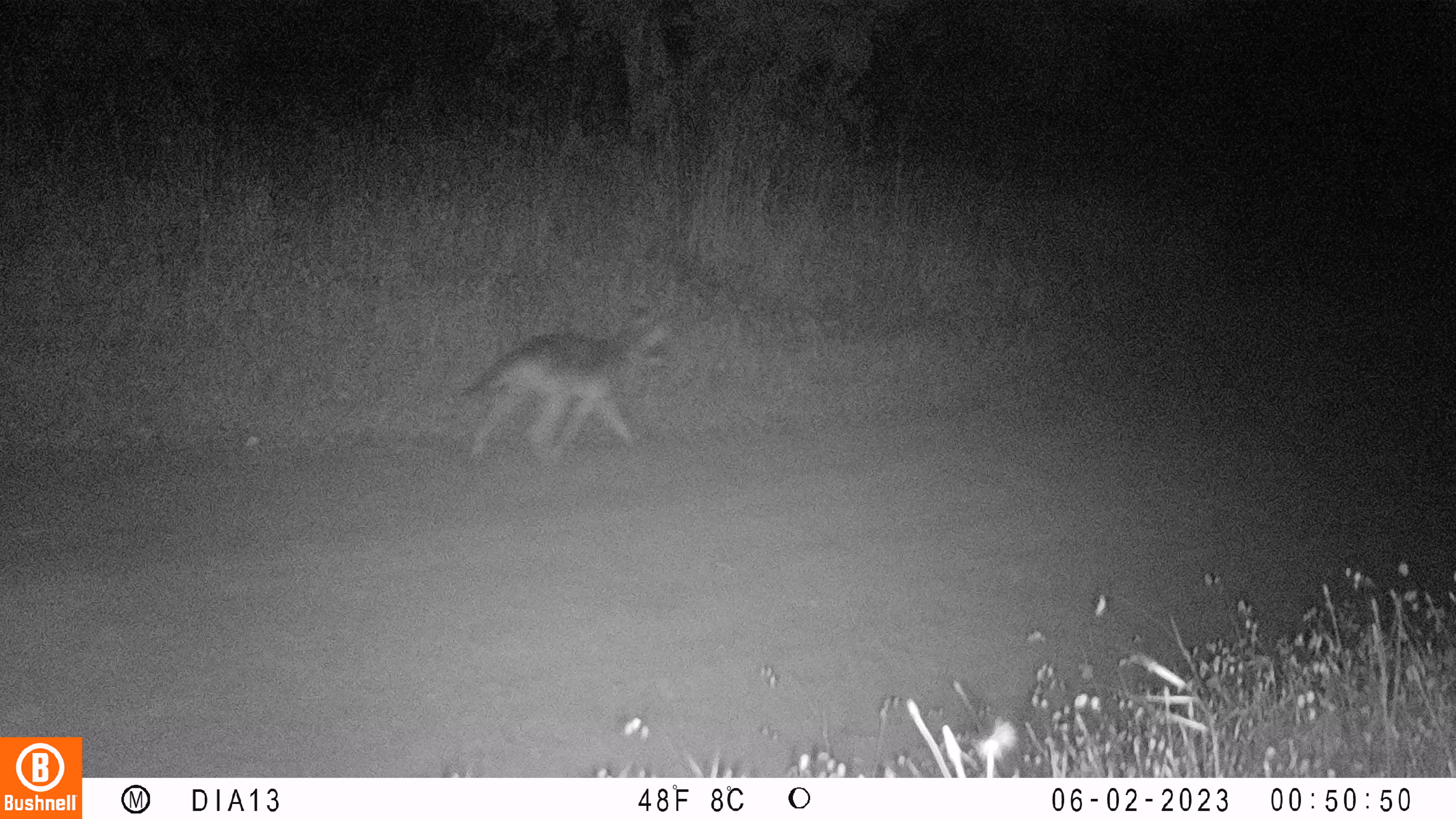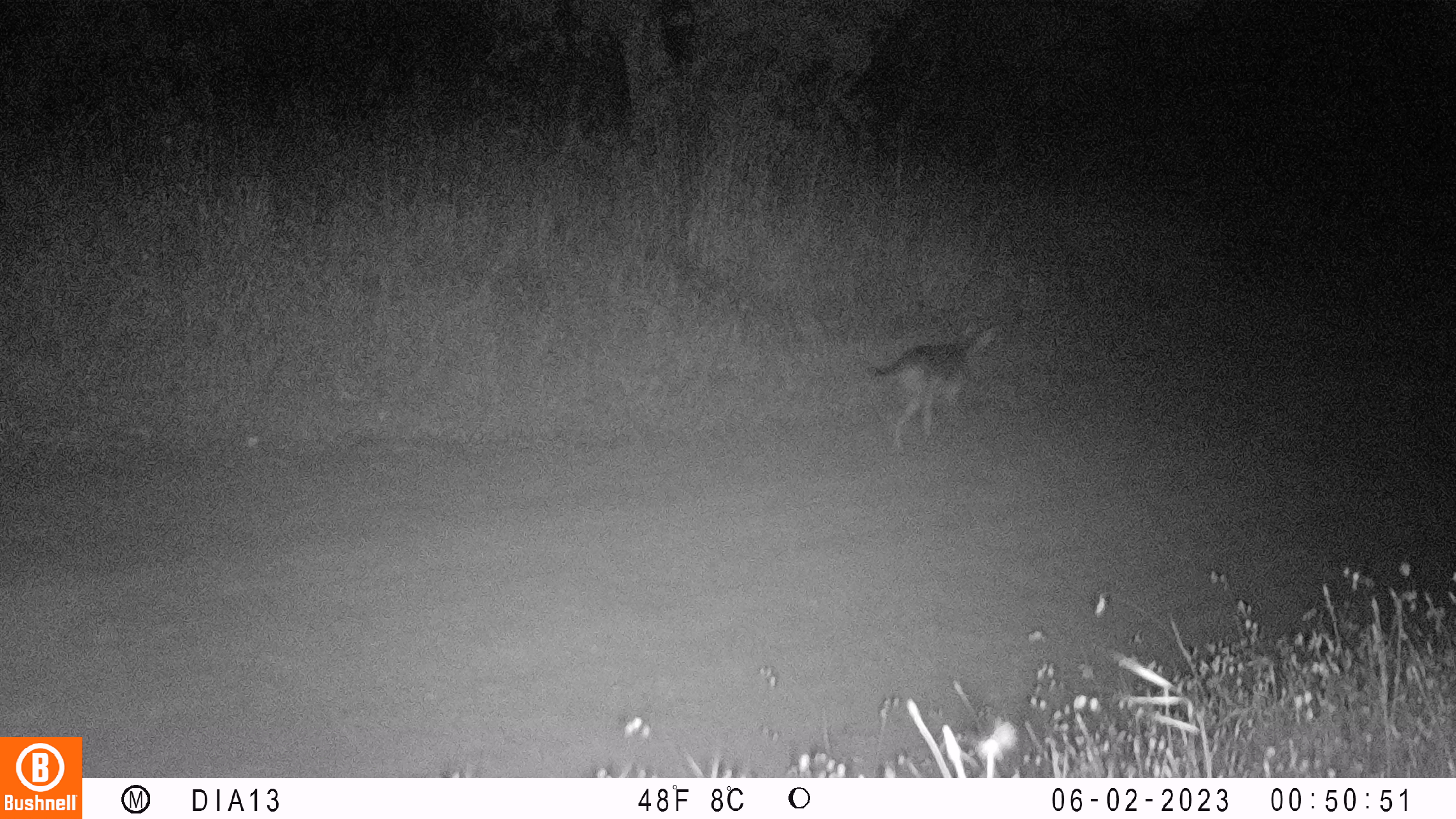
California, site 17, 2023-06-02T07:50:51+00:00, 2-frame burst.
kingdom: Animalia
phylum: Chordata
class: Mammalia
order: Carnivora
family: Canidae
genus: Canis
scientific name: Canis latrans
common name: coyote